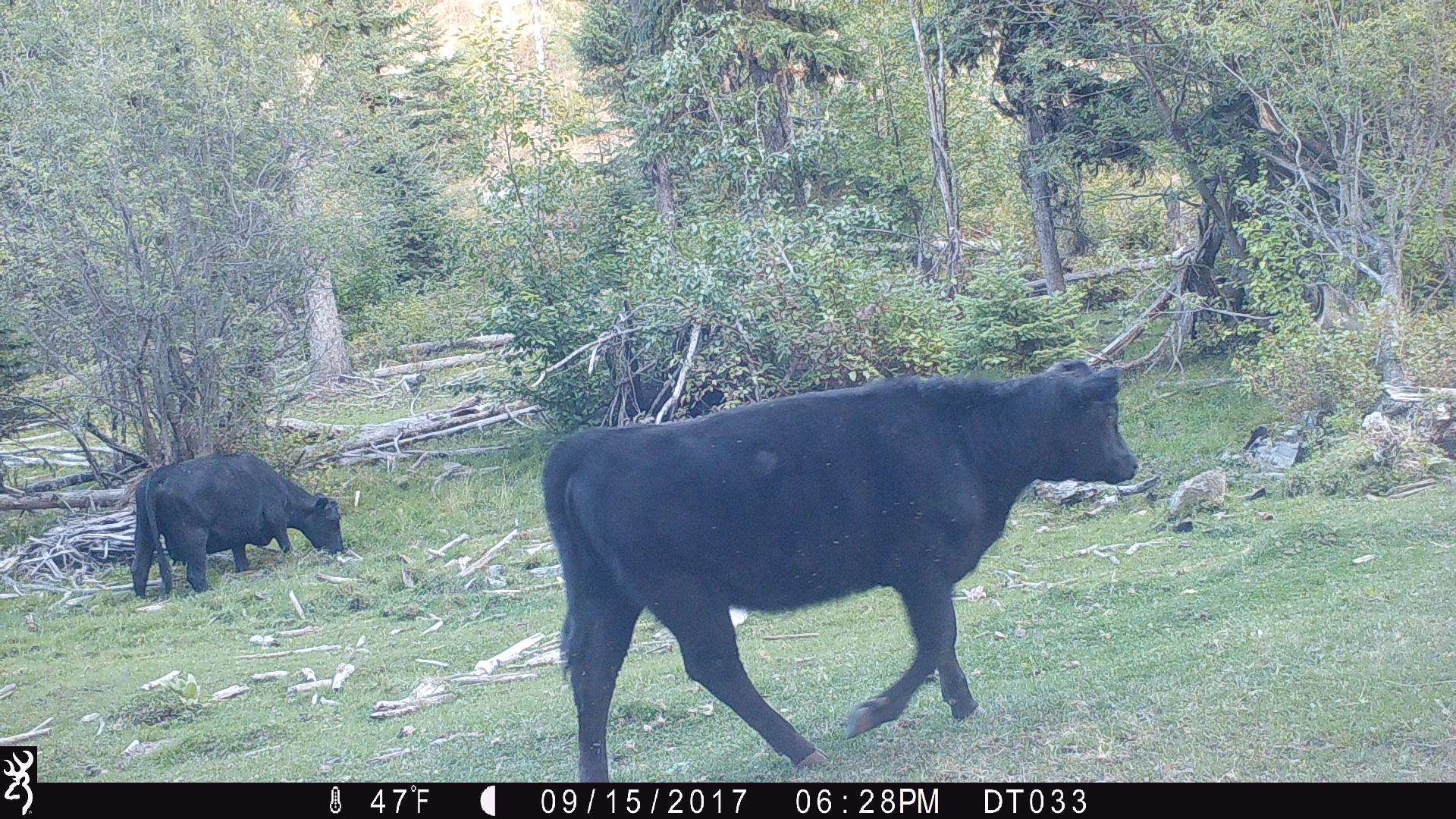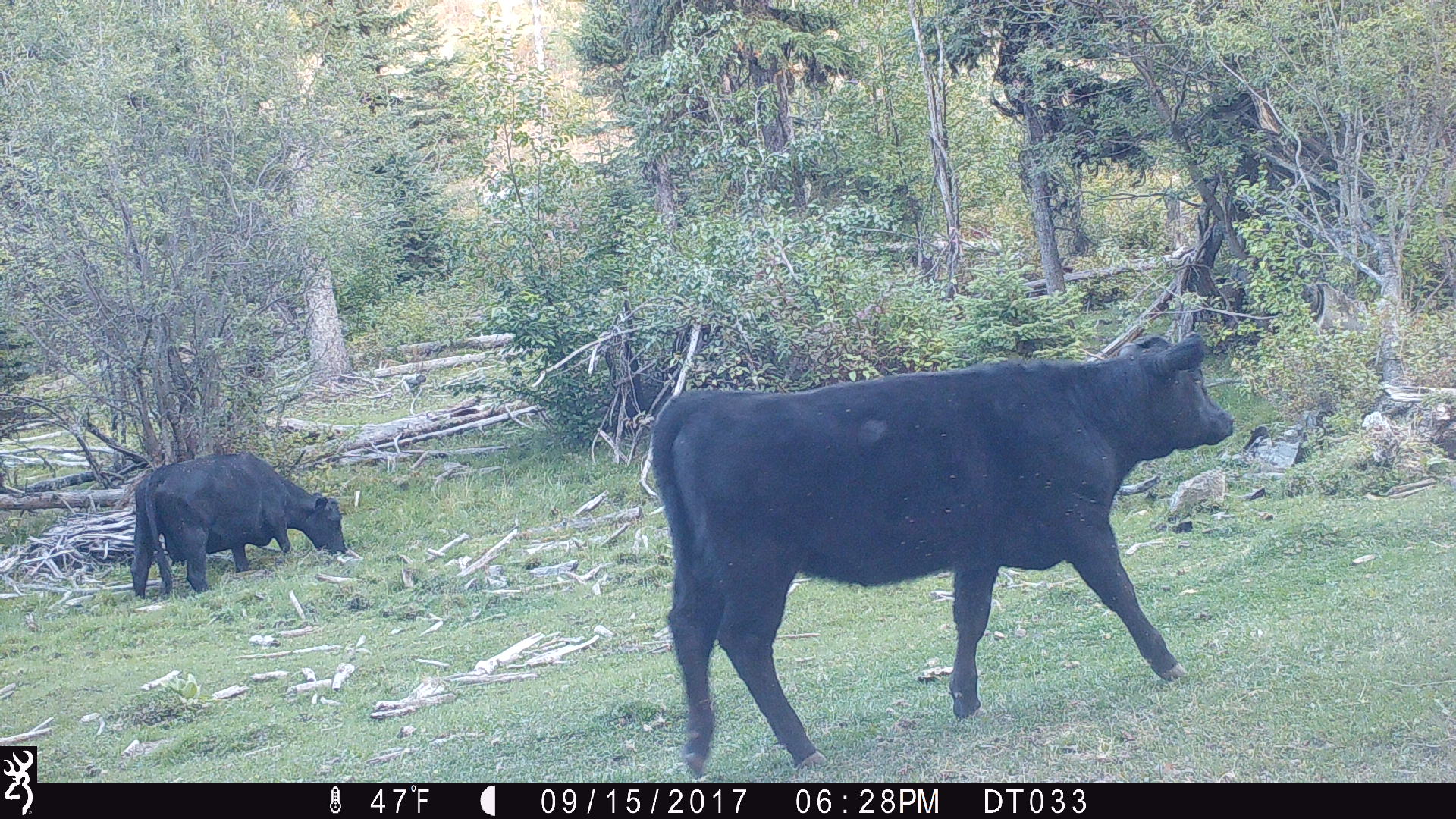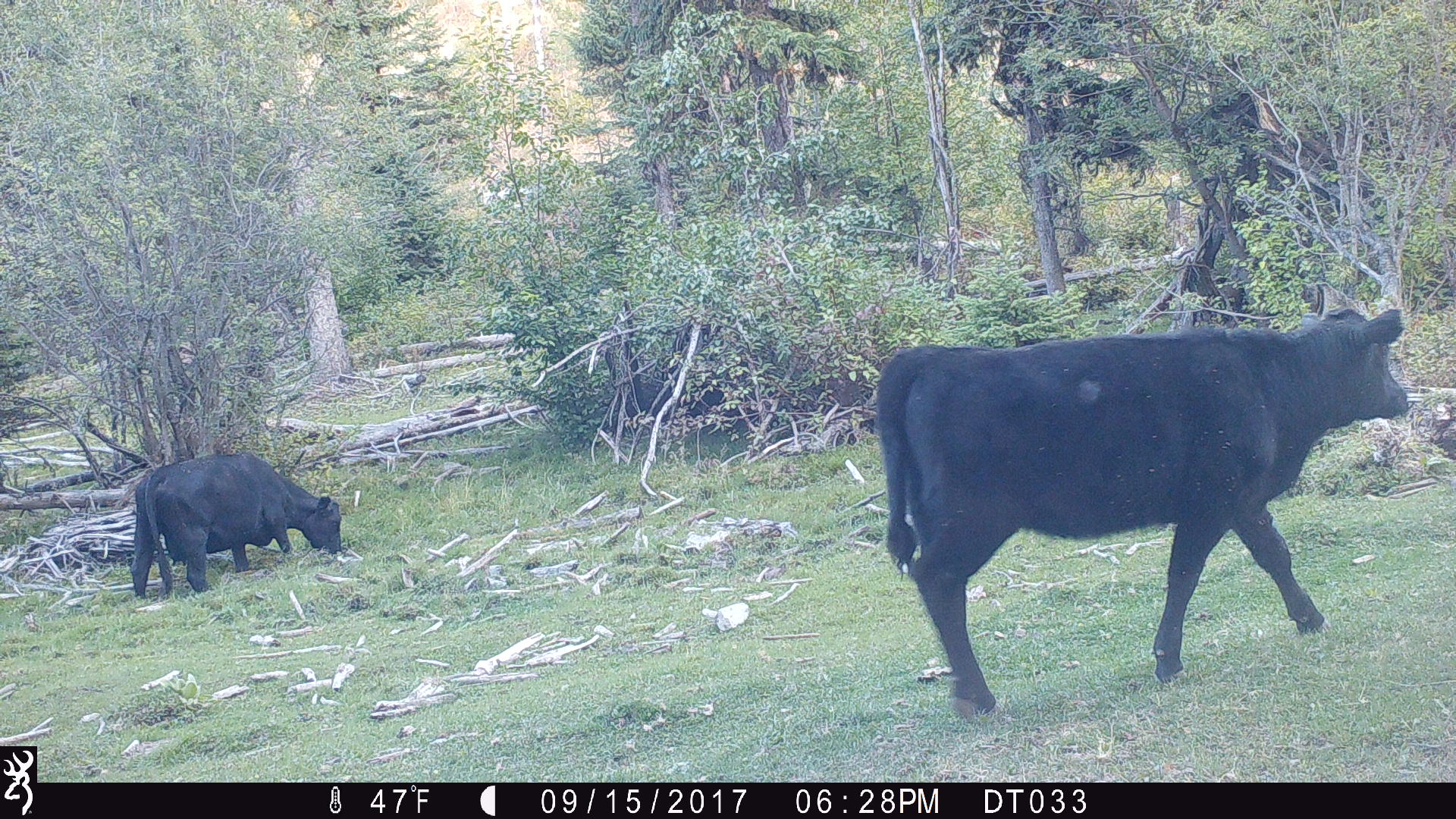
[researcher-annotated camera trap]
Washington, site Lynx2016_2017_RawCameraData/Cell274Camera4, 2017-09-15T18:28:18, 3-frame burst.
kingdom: Animalia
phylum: Chordata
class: Mammalia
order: Artiodactyla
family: Bovidae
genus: Bos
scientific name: Bos taurus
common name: domestic cattle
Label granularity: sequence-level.